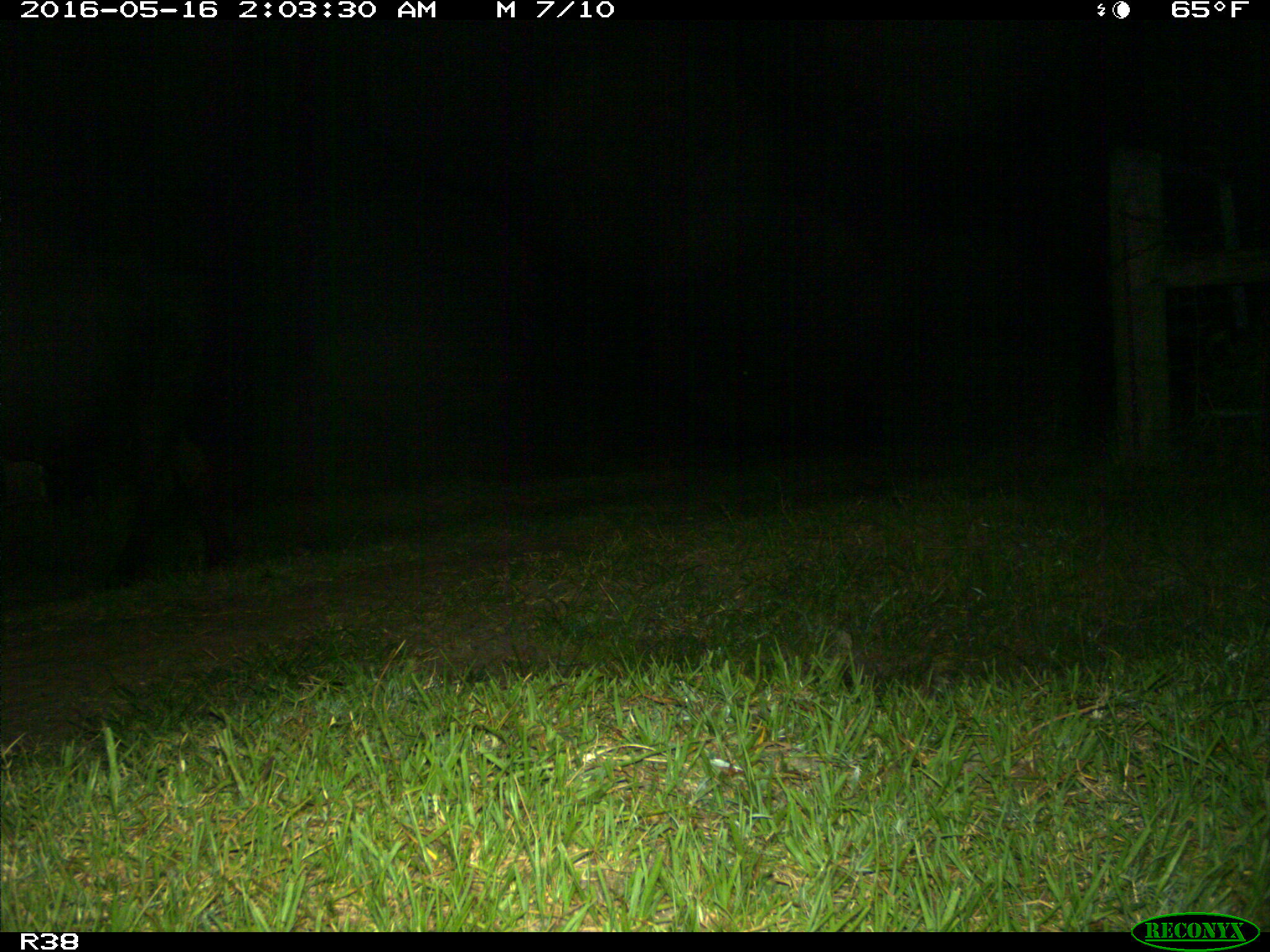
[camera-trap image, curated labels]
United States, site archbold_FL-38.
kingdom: Animalia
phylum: Chordata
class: Mammalia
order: Artiodactyla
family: Bovidae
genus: Bos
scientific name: Bos taurus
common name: domestic cow